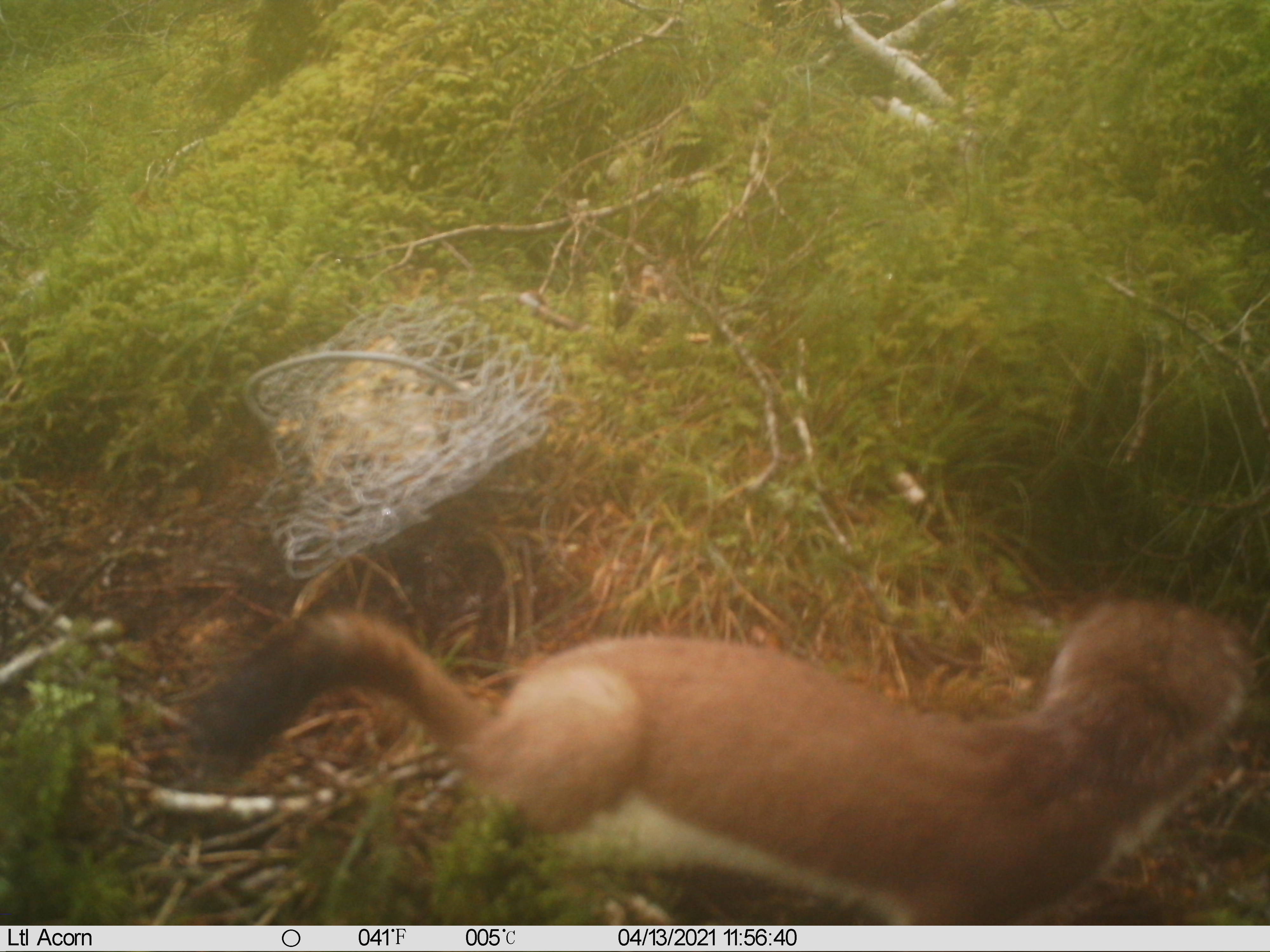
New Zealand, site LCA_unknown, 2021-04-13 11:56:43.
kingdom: Animalia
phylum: Chordata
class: Mammalia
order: Carnivora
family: Mustelidae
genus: Mustela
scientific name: Mustela erminea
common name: stoat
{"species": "stoat (Mustela erminea)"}